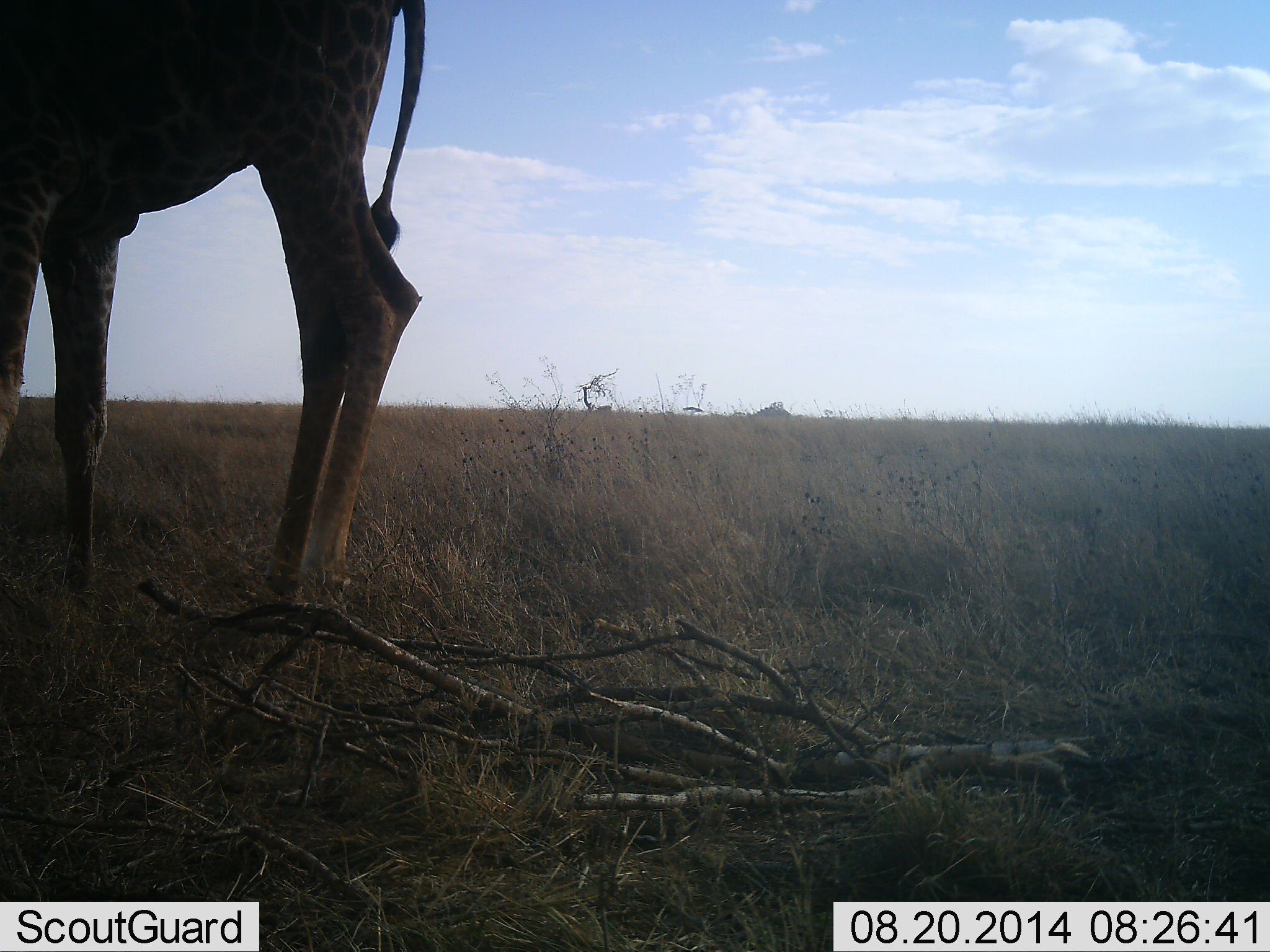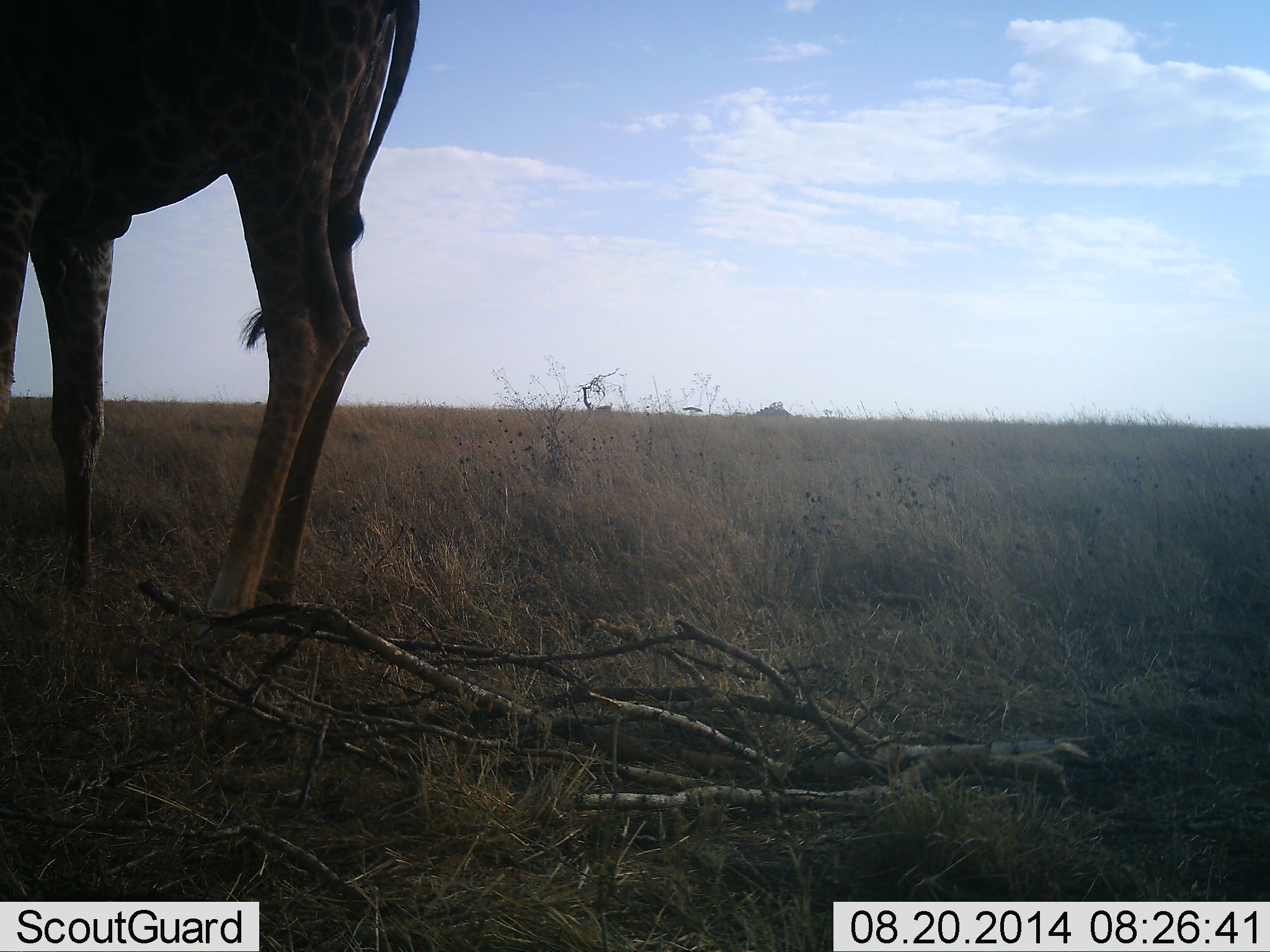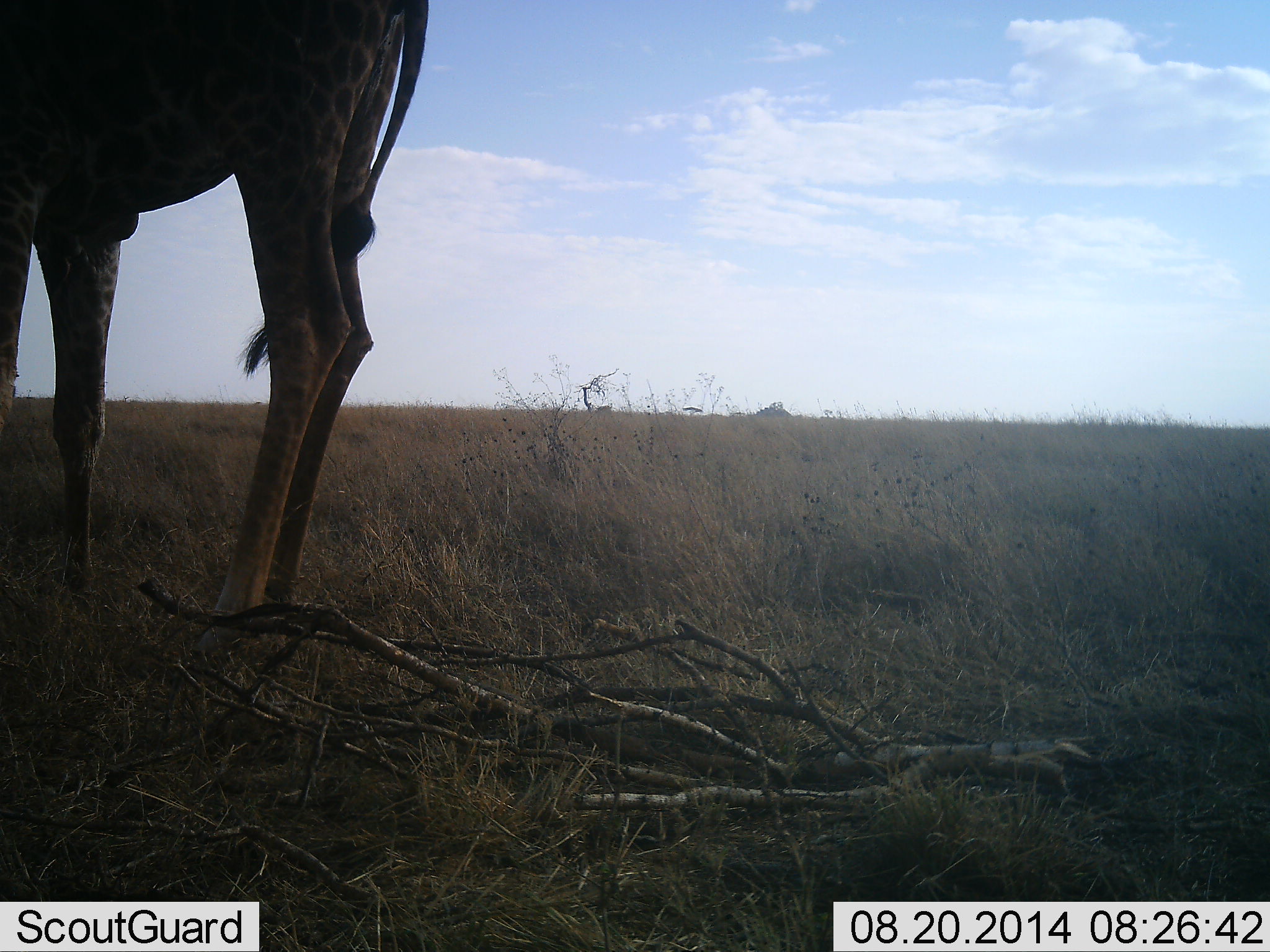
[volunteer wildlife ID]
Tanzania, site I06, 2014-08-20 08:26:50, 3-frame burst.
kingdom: Animalia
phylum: Chordata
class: Mammalia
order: Artiodactyla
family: Giraffidae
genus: Giraffa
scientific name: Giraffa camelopardalis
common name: giraffe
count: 1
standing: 100%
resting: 0%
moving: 0%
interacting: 0%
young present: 0%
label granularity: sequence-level